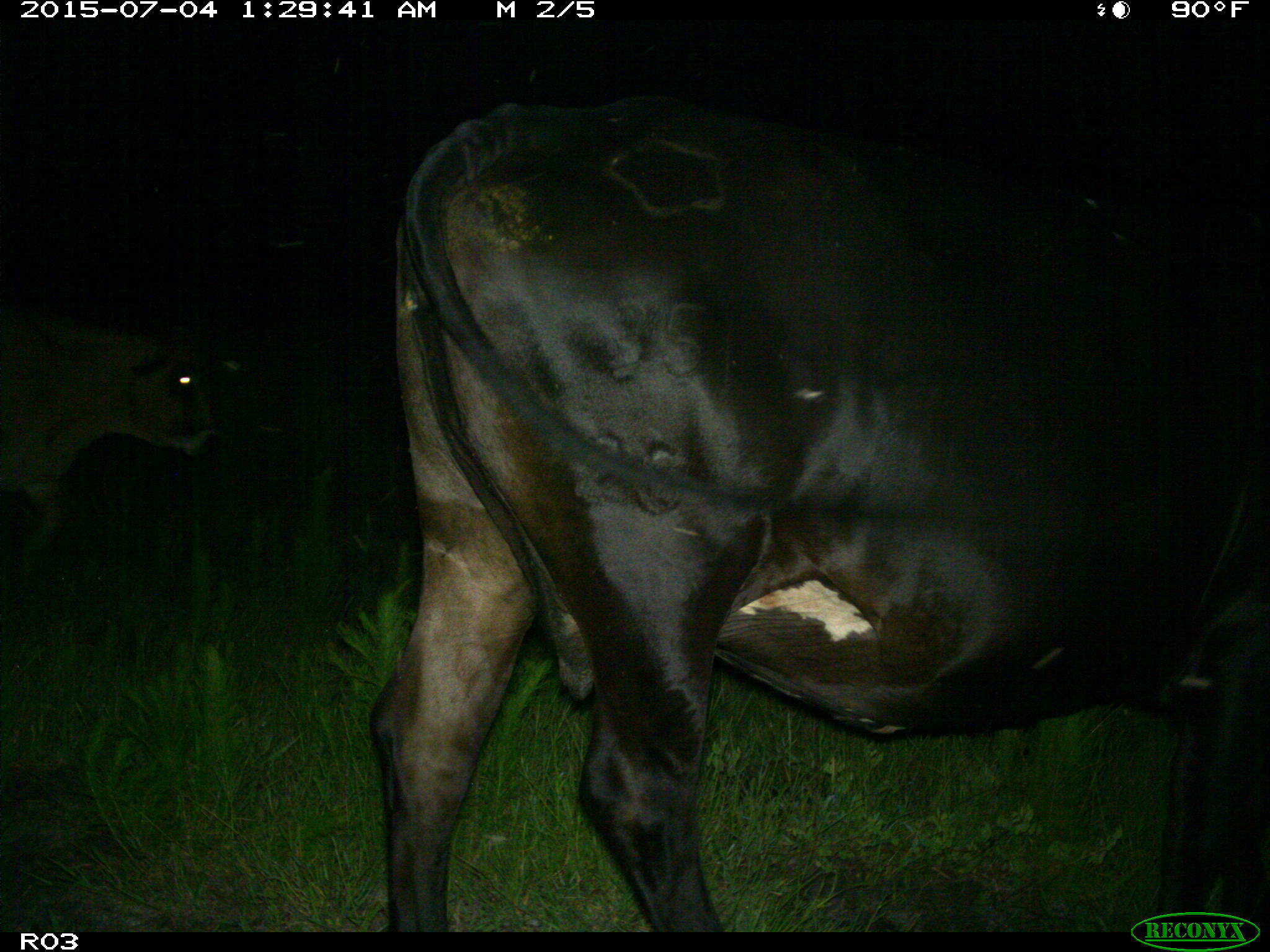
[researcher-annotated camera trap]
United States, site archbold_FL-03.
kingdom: Animalia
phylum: Chordata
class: Mammalia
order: Artiodactyla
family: Bovidae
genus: Bos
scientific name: Bos taurus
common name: domestic cow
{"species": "Bos taurus (domestic cow)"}